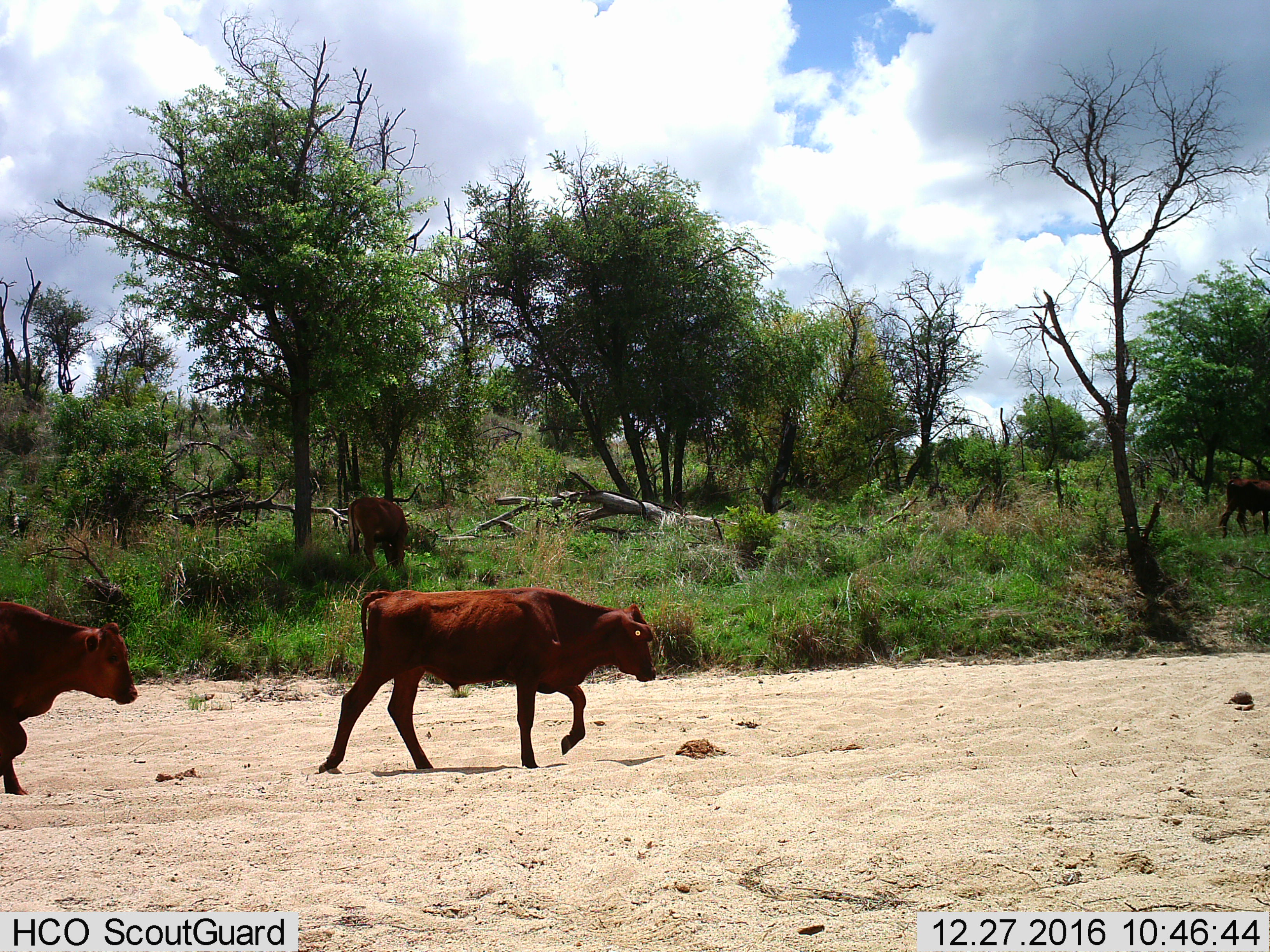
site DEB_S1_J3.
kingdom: Animalia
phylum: Chordata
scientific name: Vertebrata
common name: domestic animal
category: domesticanimal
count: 2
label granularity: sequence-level